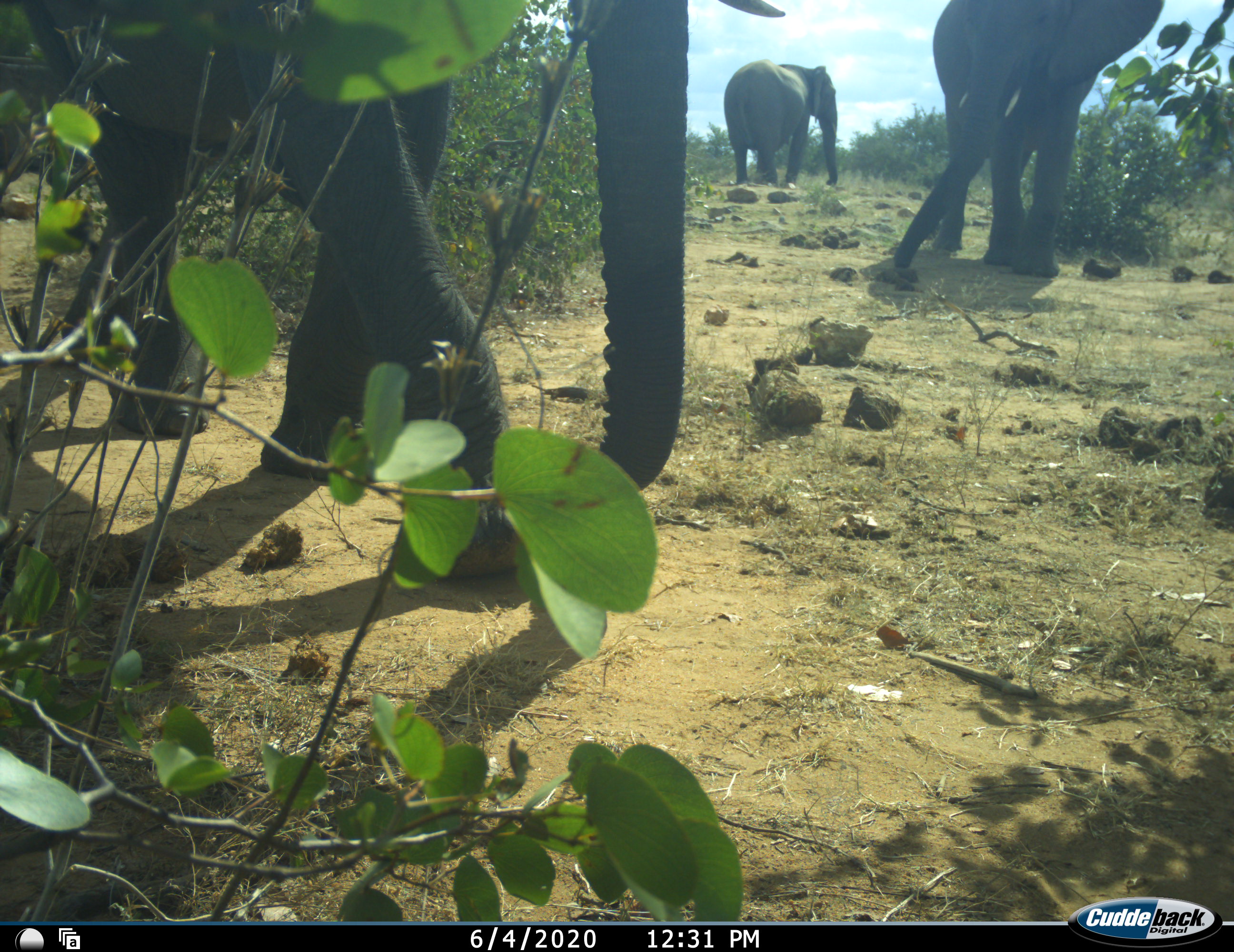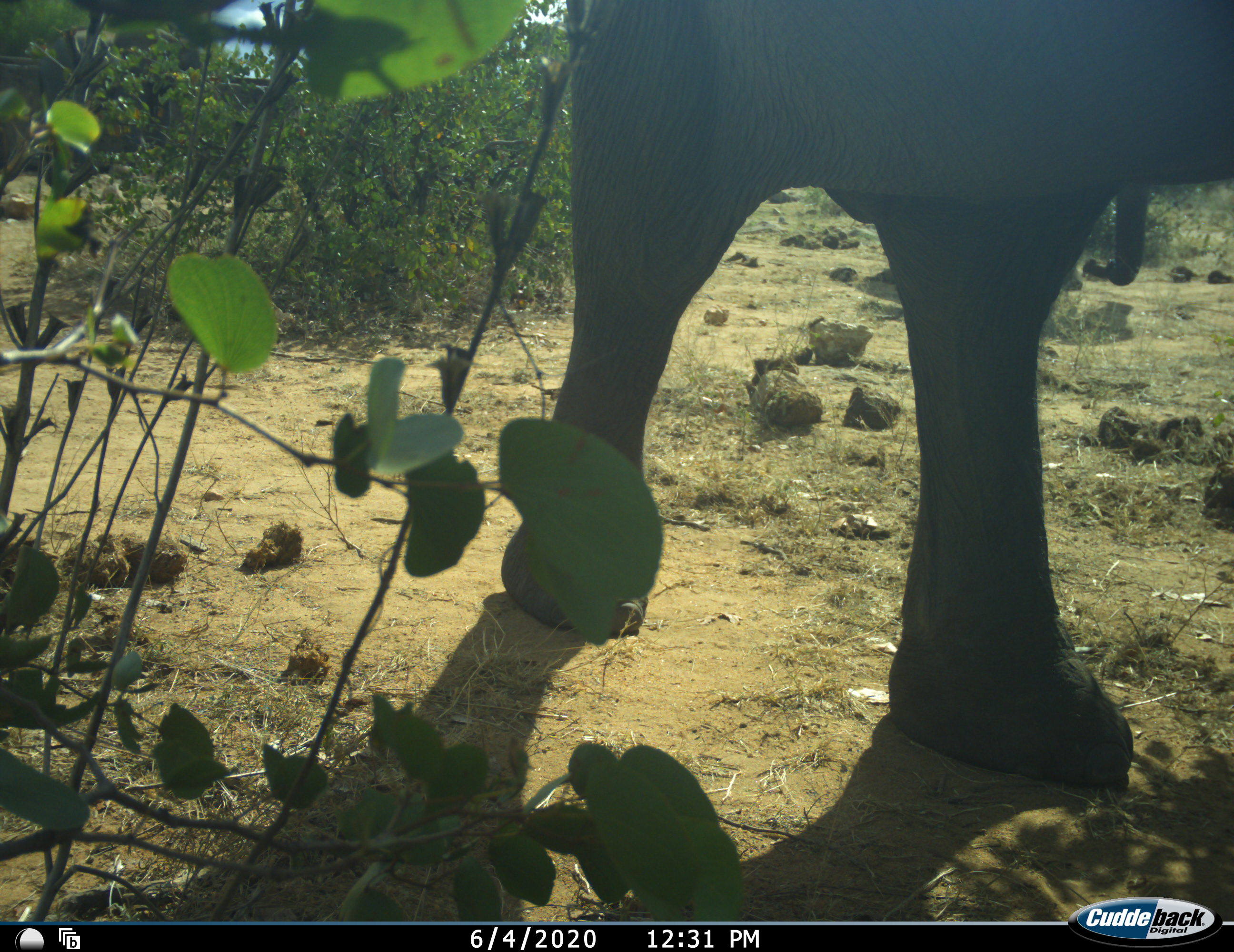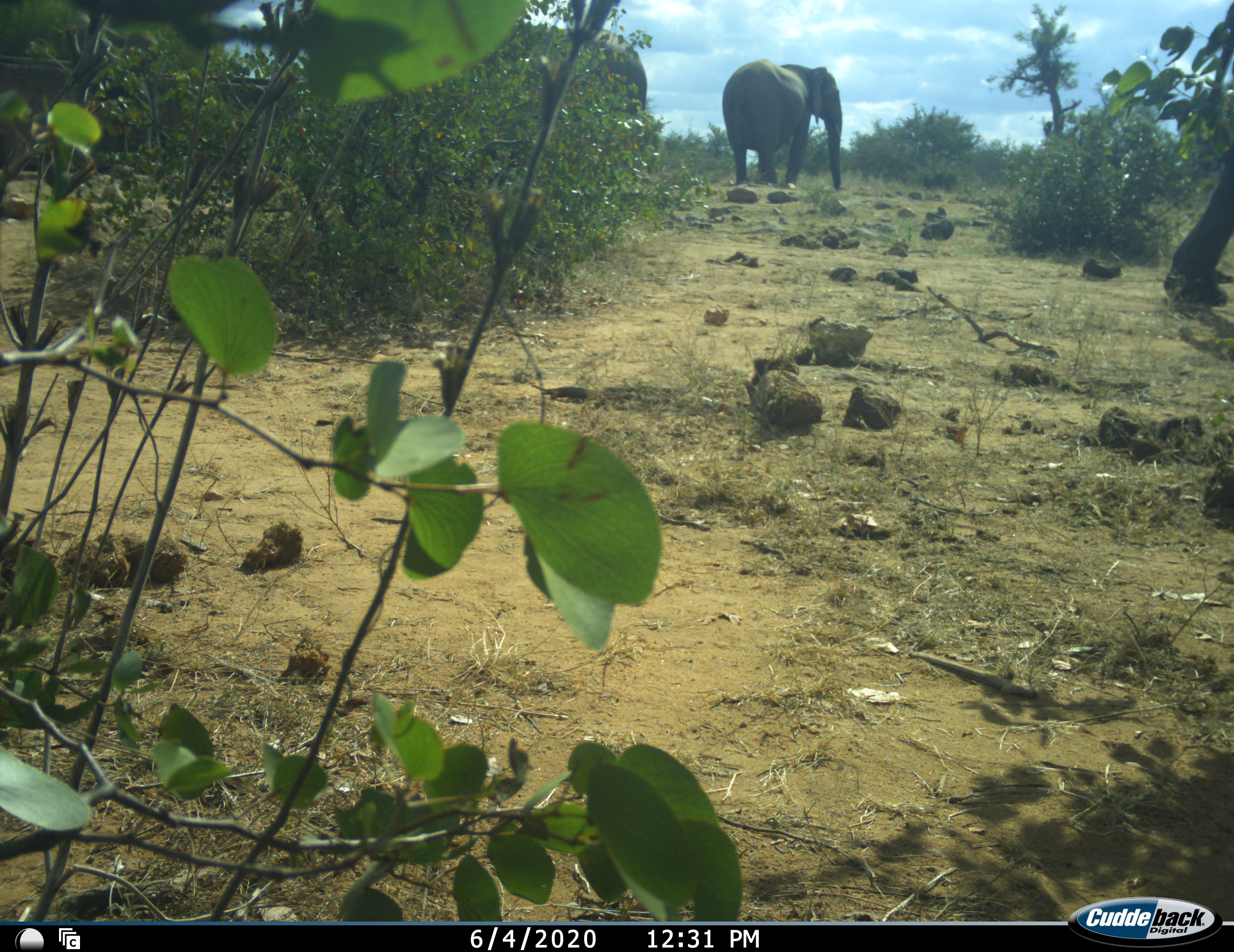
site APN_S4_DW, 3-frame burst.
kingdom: Animalia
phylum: Chordata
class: Mammalia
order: Proboscidea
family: Elephantidae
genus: Loxodonta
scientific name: Loxodonta africana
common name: african bush elephant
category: elephant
Elephant (african bush elephant) (Loxodonta africana), count 3. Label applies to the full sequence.